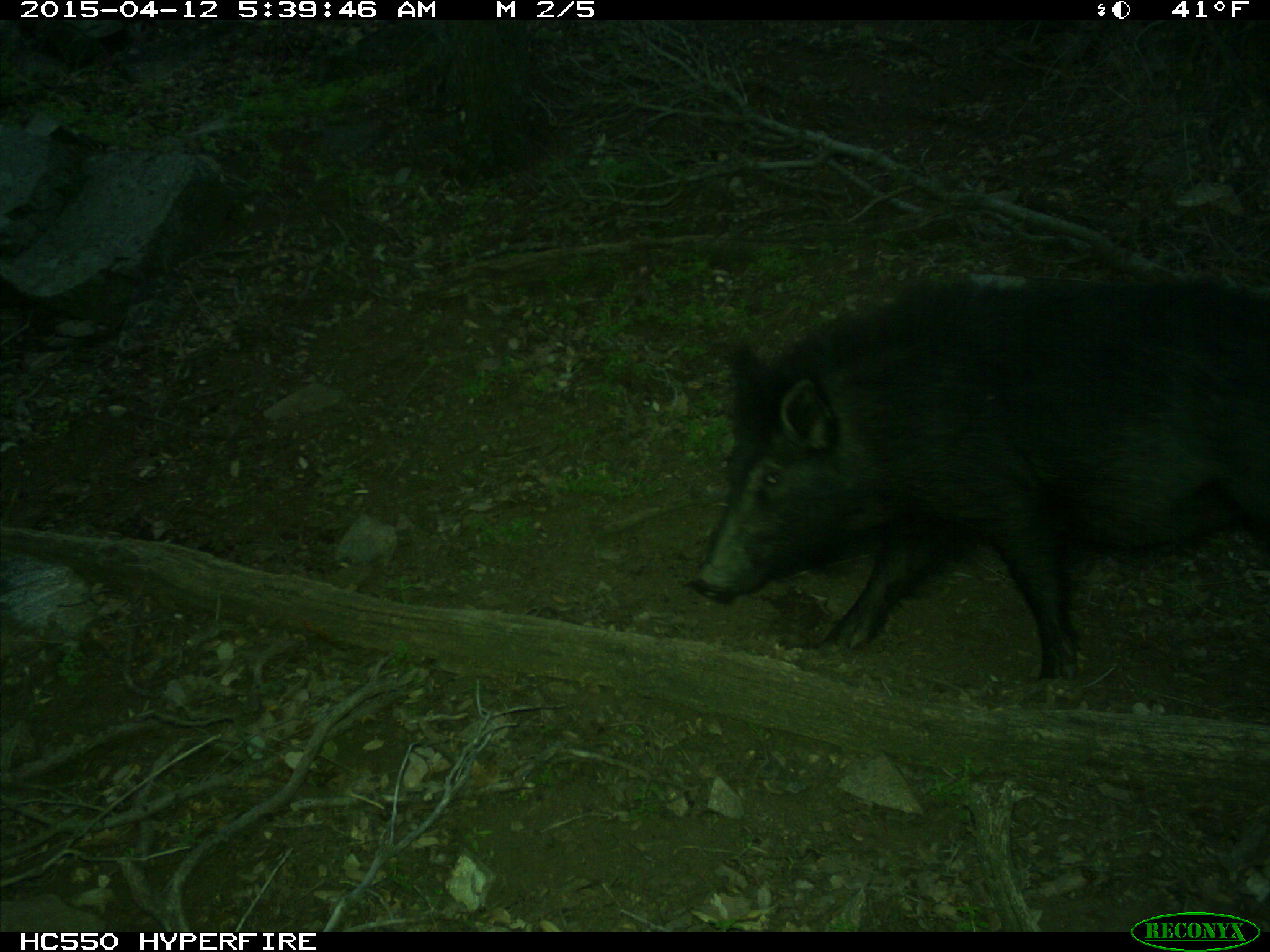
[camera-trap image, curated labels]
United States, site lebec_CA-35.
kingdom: Animalia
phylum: Chordata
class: Mammalia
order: Artiodactyla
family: Suidae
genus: Sus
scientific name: Sus scrofa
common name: wild boar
Sus scrofa (wild boar).